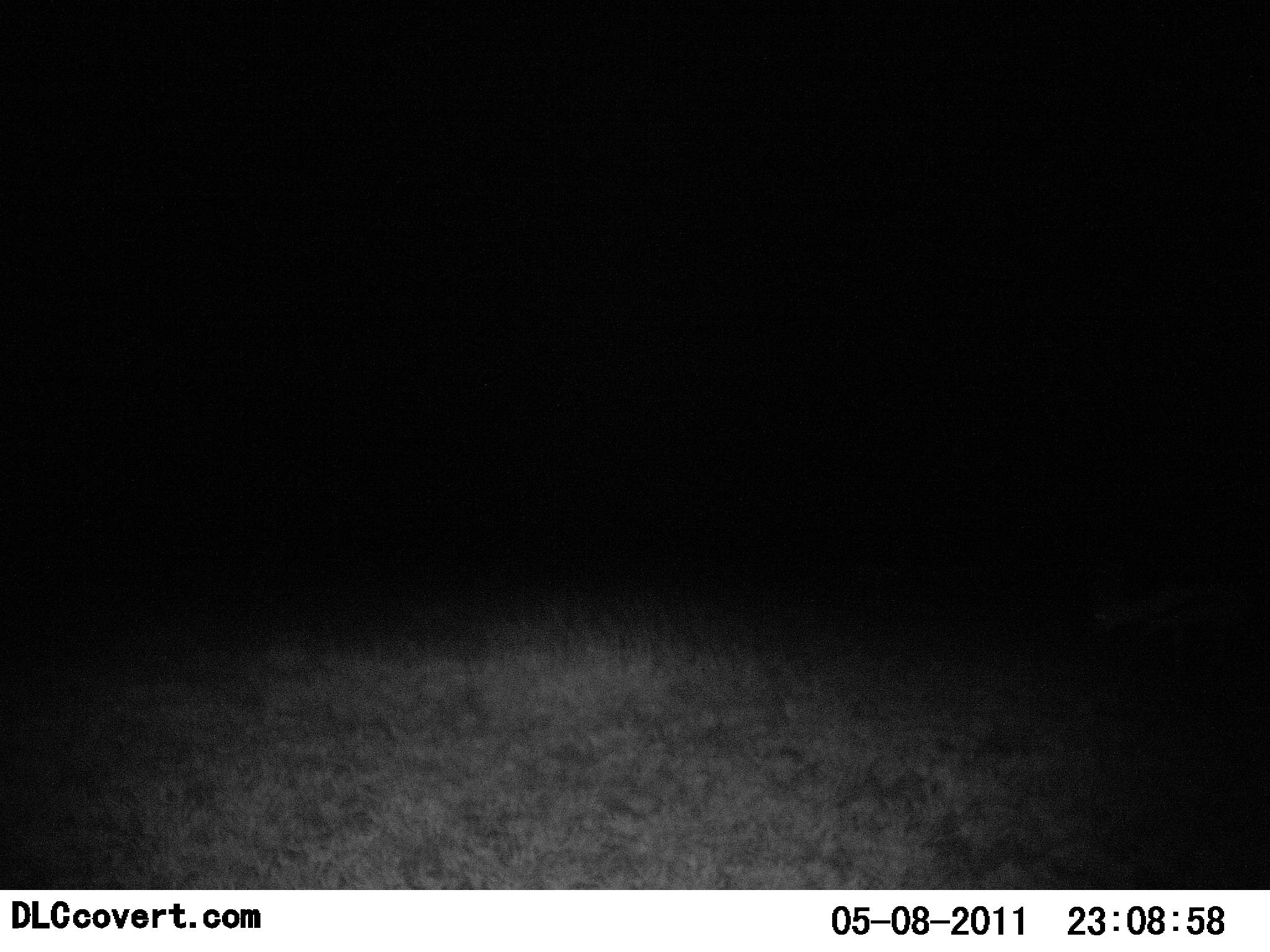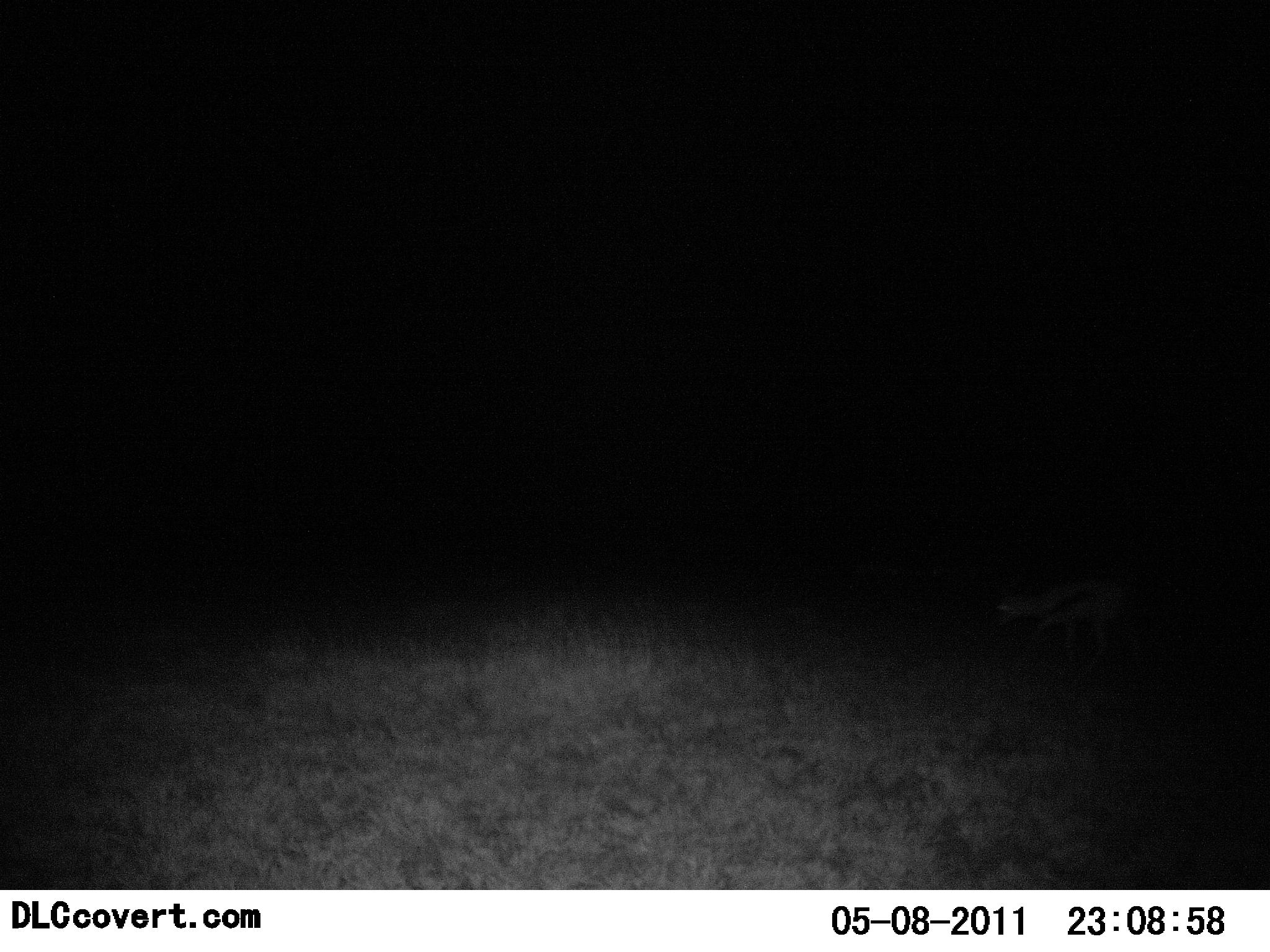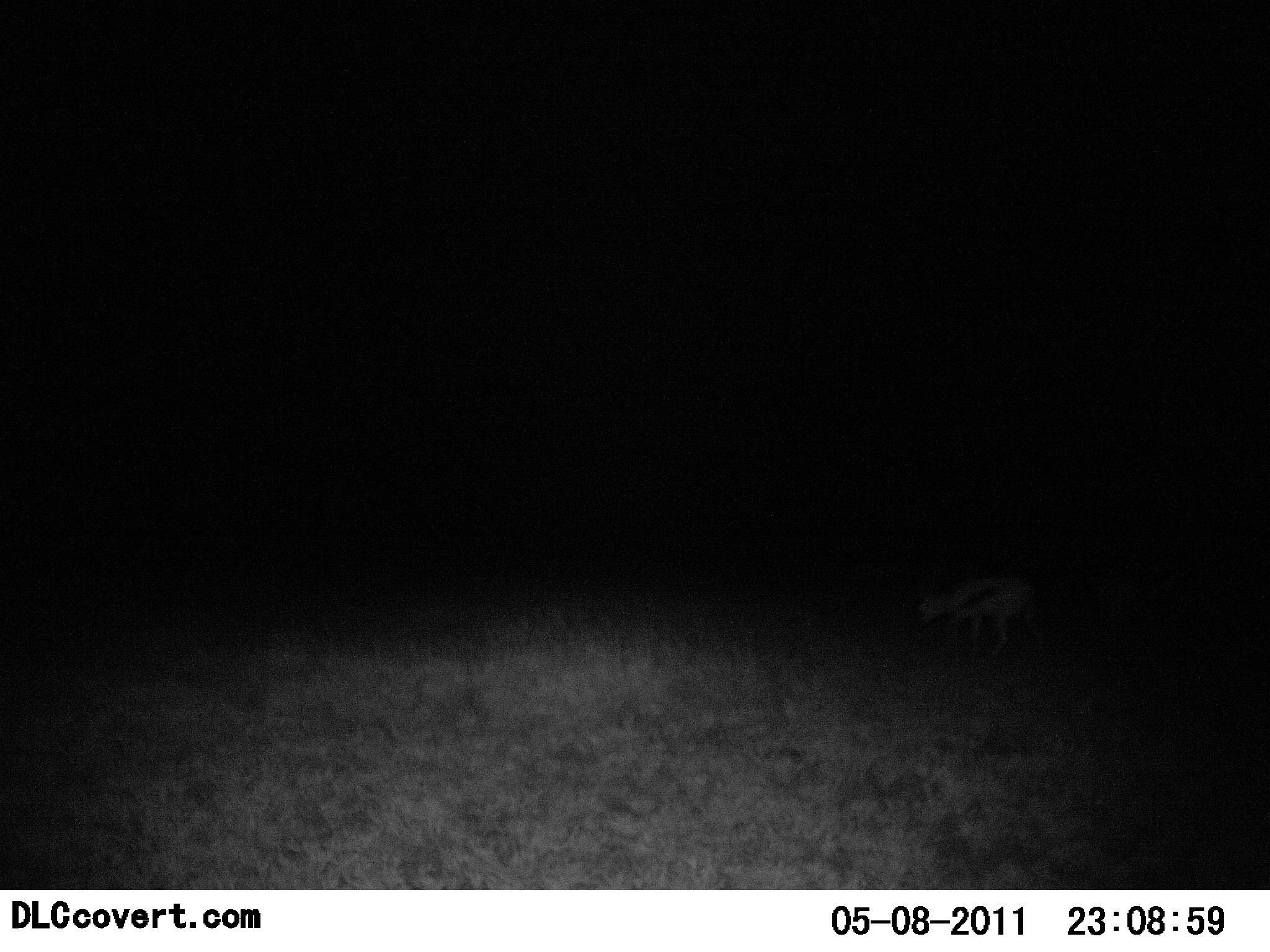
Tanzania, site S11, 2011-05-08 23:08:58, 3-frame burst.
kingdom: Animalia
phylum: Chordata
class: Mammalia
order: Artiodactyla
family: Bovidae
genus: Eudorcas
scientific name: Eudorcas thomsonii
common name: thomson's gazelle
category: gazellethomsons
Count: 1.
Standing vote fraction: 0%.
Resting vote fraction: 0%.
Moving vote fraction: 75%.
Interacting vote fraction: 0%.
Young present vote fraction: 0%.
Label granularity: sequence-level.